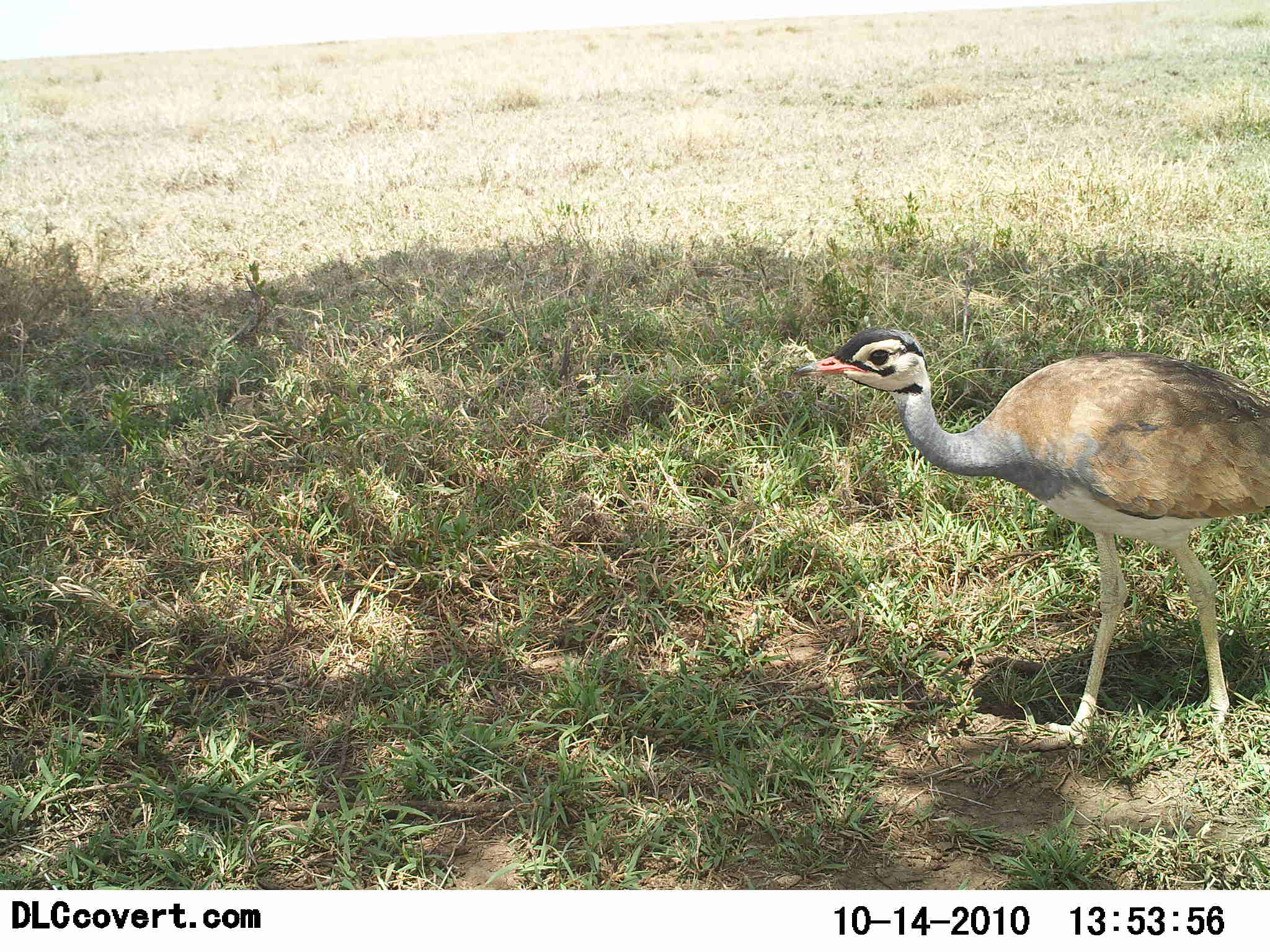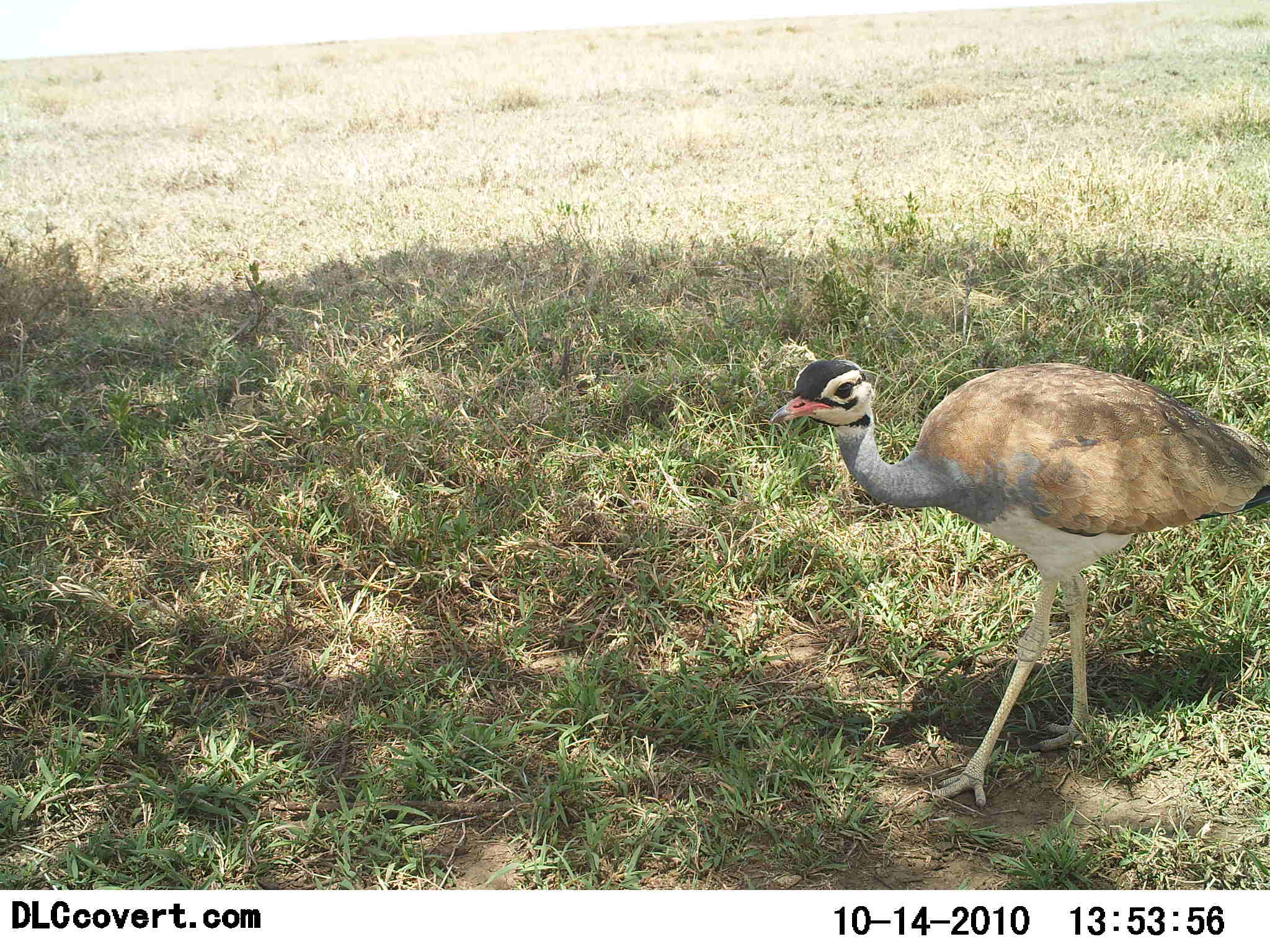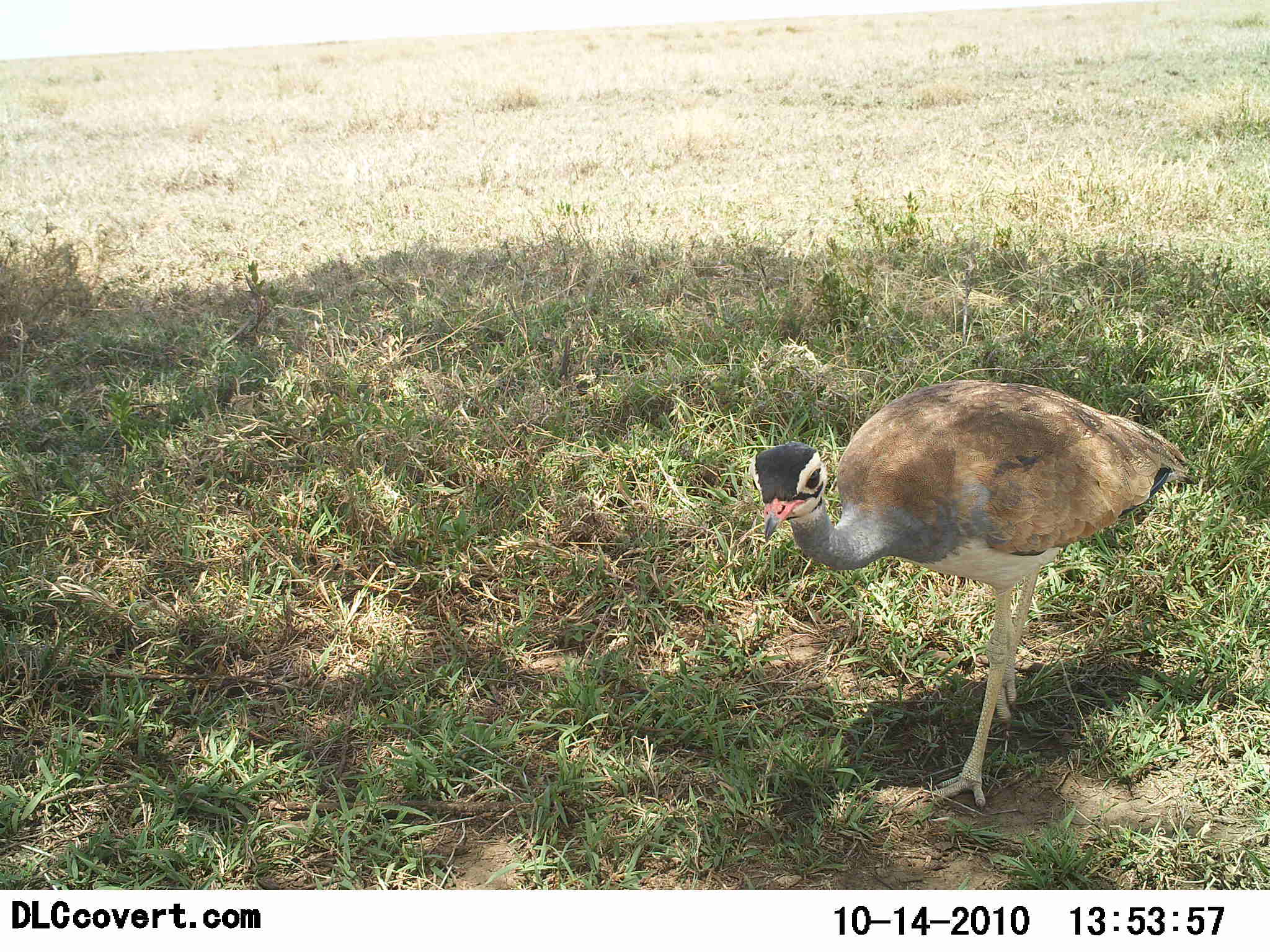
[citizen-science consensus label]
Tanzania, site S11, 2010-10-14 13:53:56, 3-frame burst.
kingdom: Animalia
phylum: Chordata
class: Aves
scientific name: Aves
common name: bird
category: otherbird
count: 1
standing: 14%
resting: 0%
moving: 86%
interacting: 0%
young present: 0%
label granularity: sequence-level